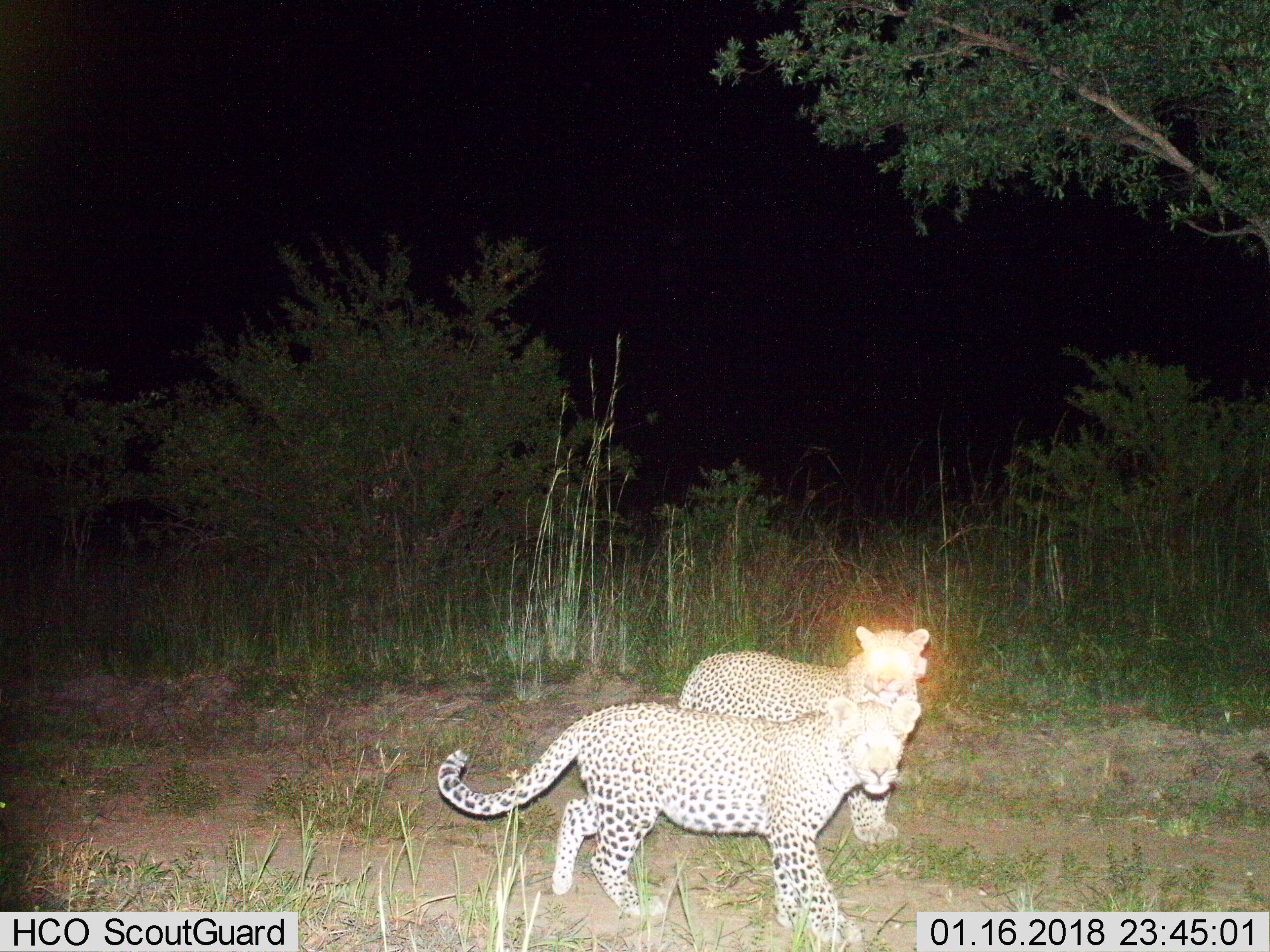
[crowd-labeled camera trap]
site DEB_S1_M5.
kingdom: Animalia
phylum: Chordata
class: Mammalia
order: Carnivora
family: Felidae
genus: Panthera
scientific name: Panthera pardus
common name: leopard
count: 2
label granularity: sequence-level